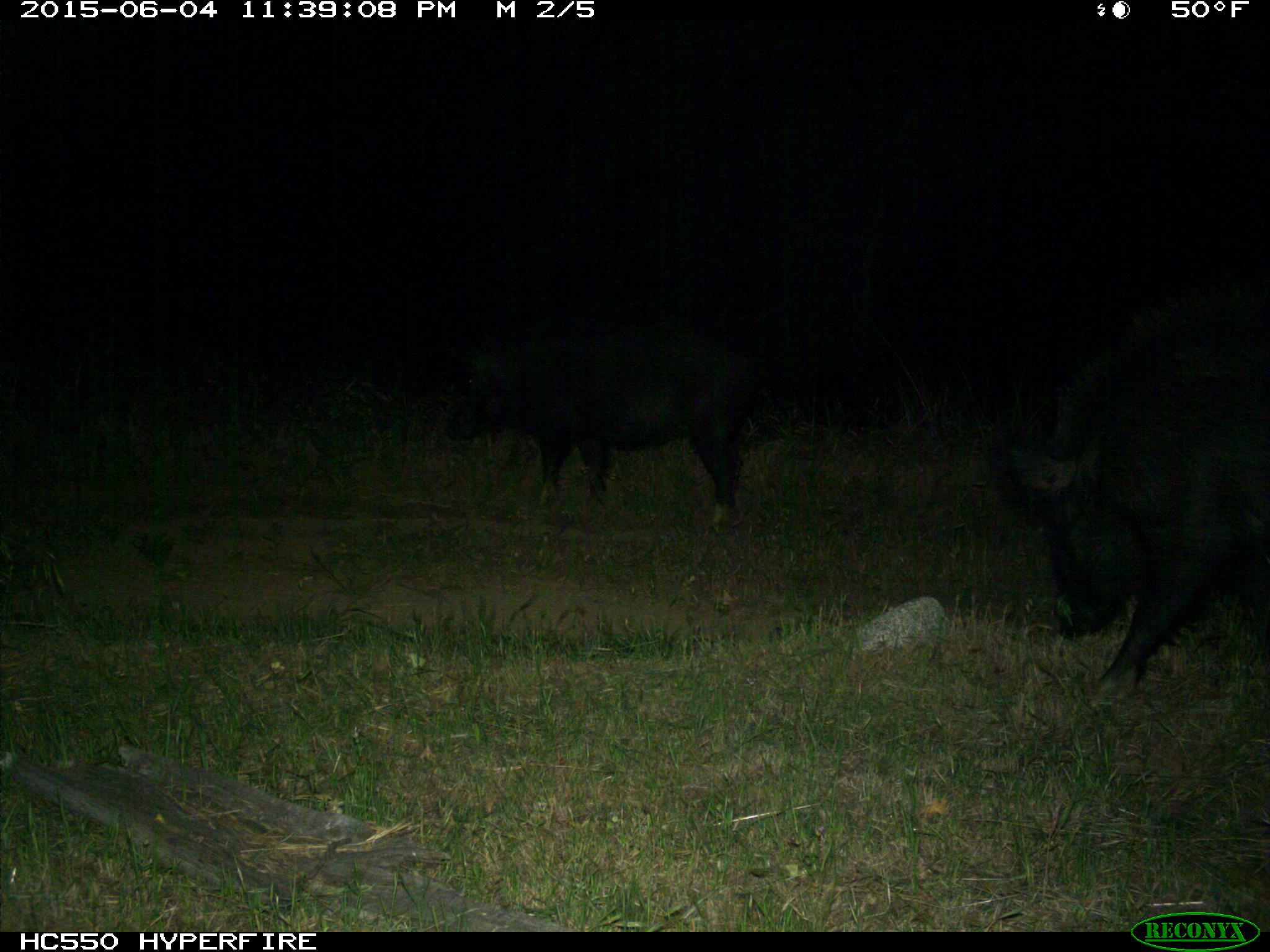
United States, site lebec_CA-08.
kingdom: Animalia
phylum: Chordata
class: Mammalia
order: Artiodactyla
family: Suidae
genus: Sus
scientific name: Sus scrofa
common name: wild boar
Sus scrofa (wild boar).